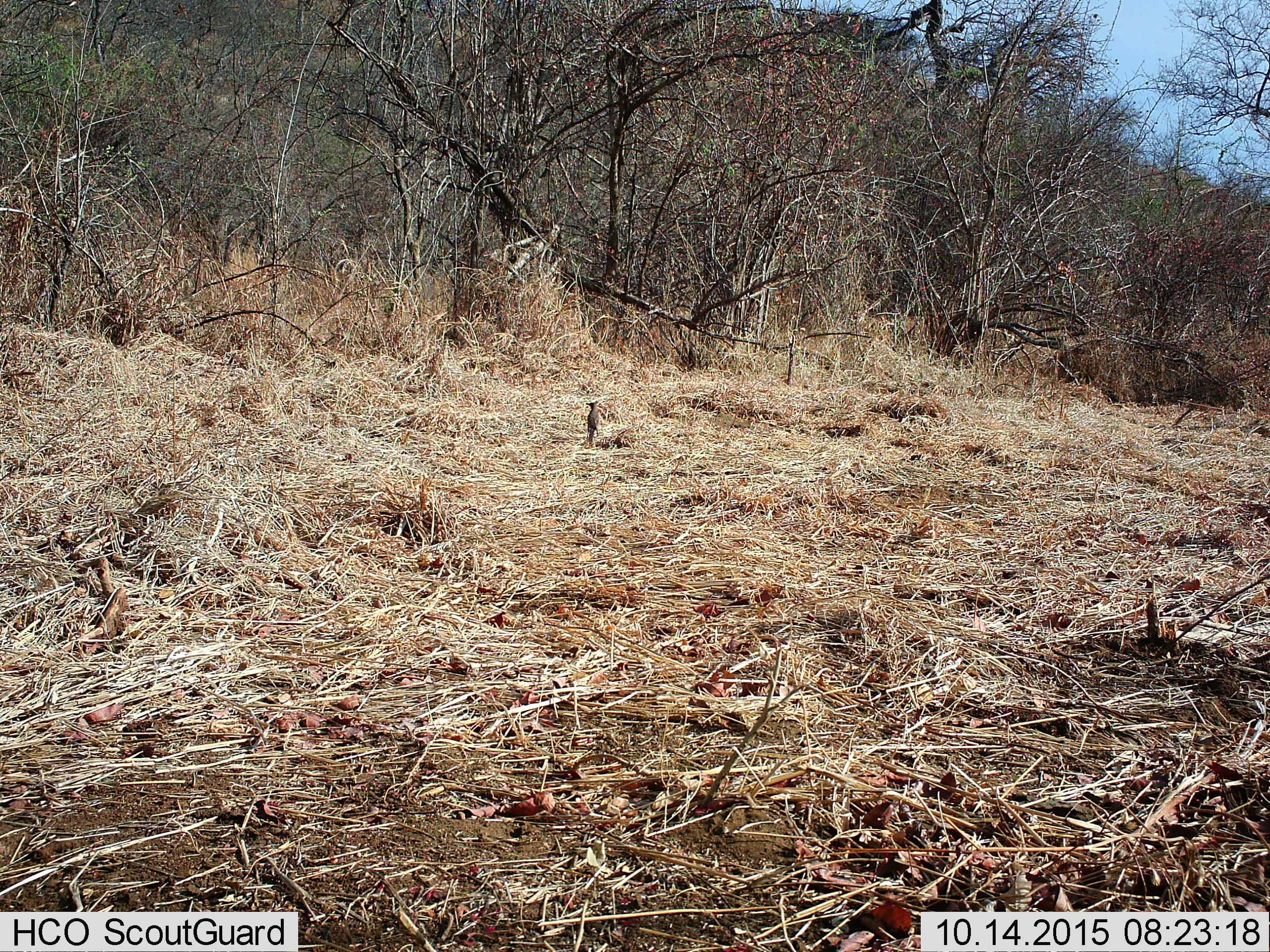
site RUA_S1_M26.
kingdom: Animalia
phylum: Chordata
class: Aves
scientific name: Aves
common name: bird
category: birdother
Birdother (bird) (Aves), count 1. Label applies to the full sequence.